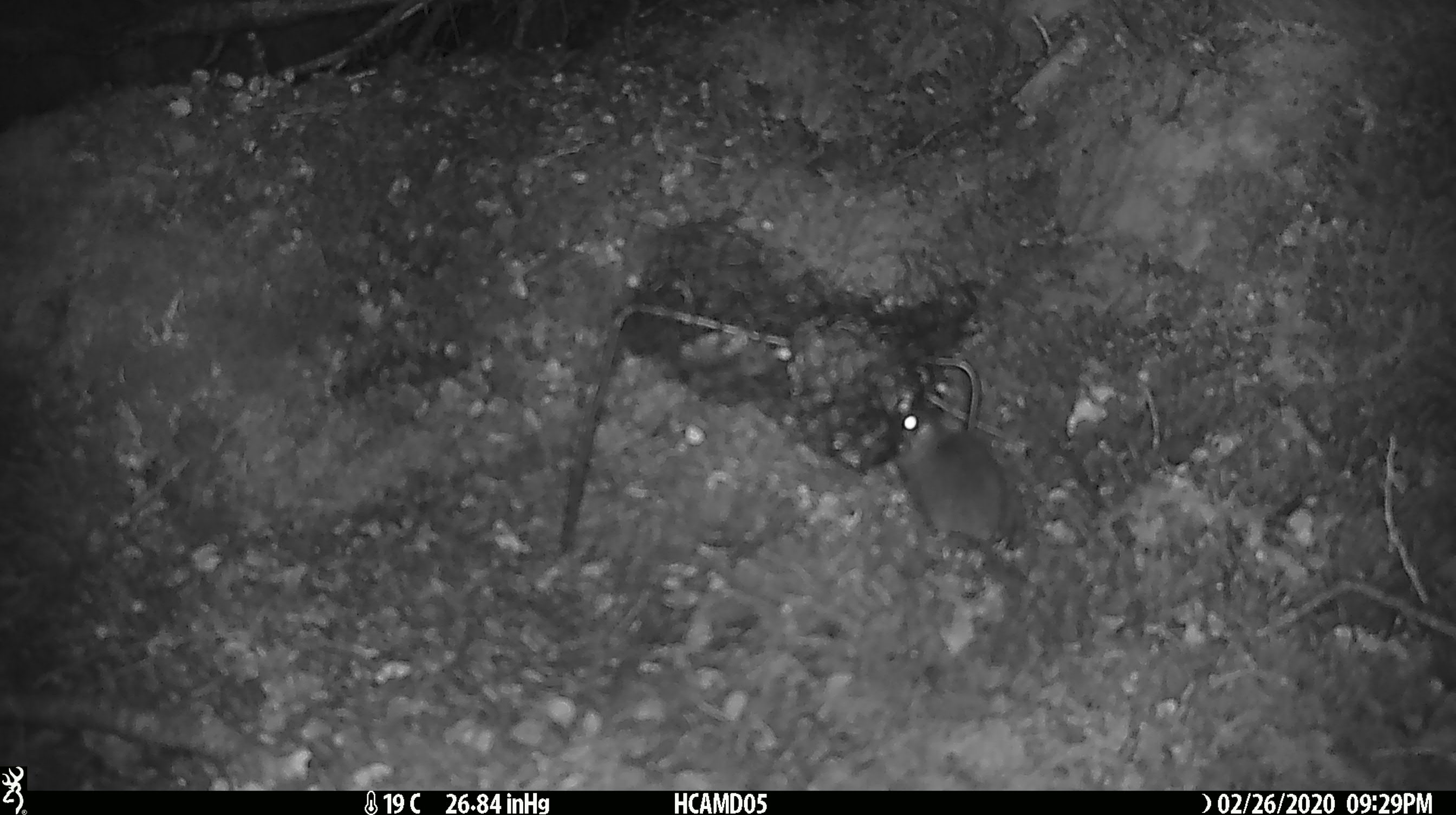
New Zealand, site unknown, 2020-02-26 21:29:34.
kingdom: Animalia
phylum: Chordata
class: Mammalia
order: Rodentia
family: Muridae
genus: Mus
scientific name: Mus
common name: mouse